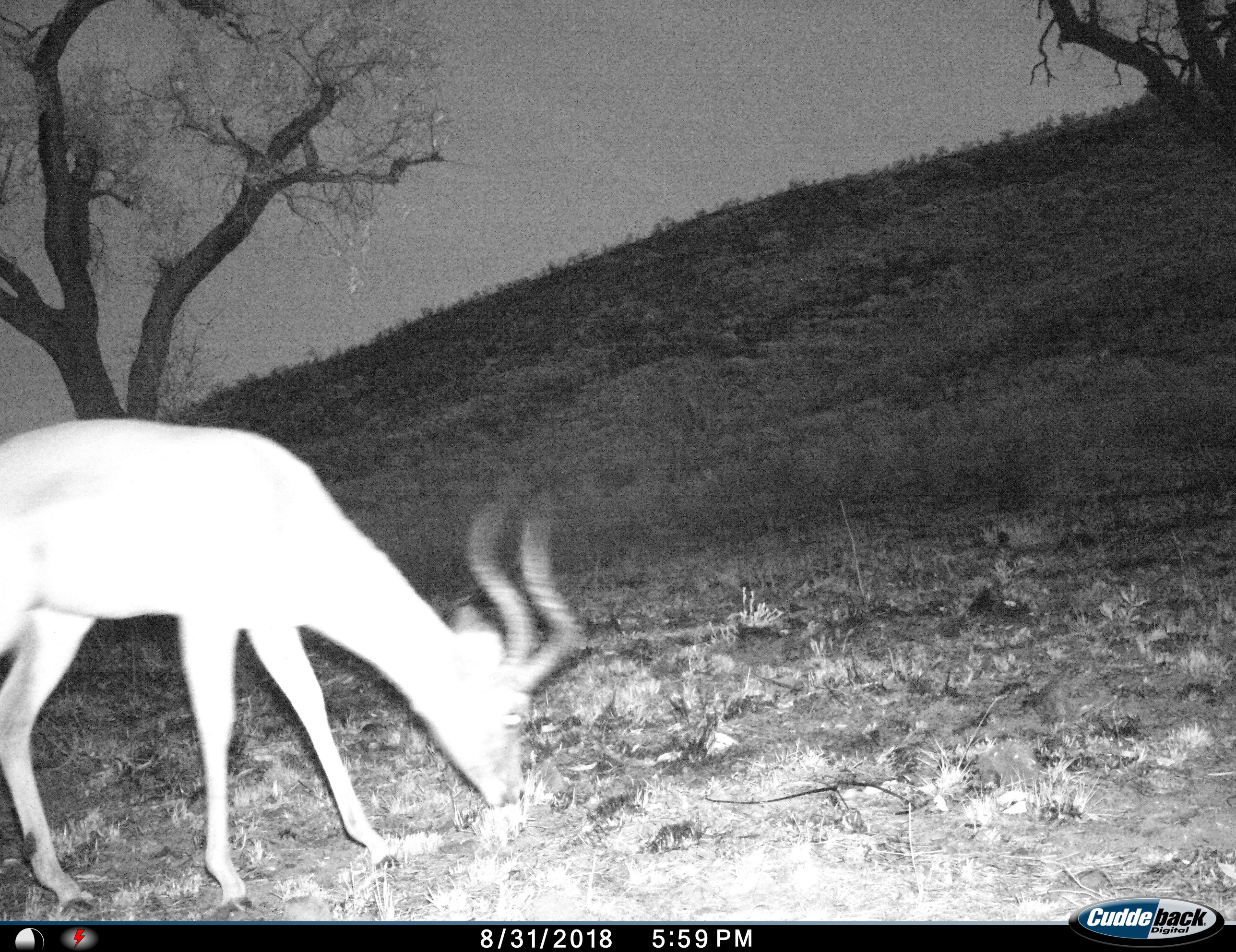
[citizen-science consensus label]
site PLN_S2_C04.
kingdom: Animalia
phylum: Chordata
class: Mammalia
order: Artiodactyla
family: Bovidae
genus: Aepyceros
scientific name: Aepyceros melampus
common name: impala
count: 1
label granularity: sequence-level